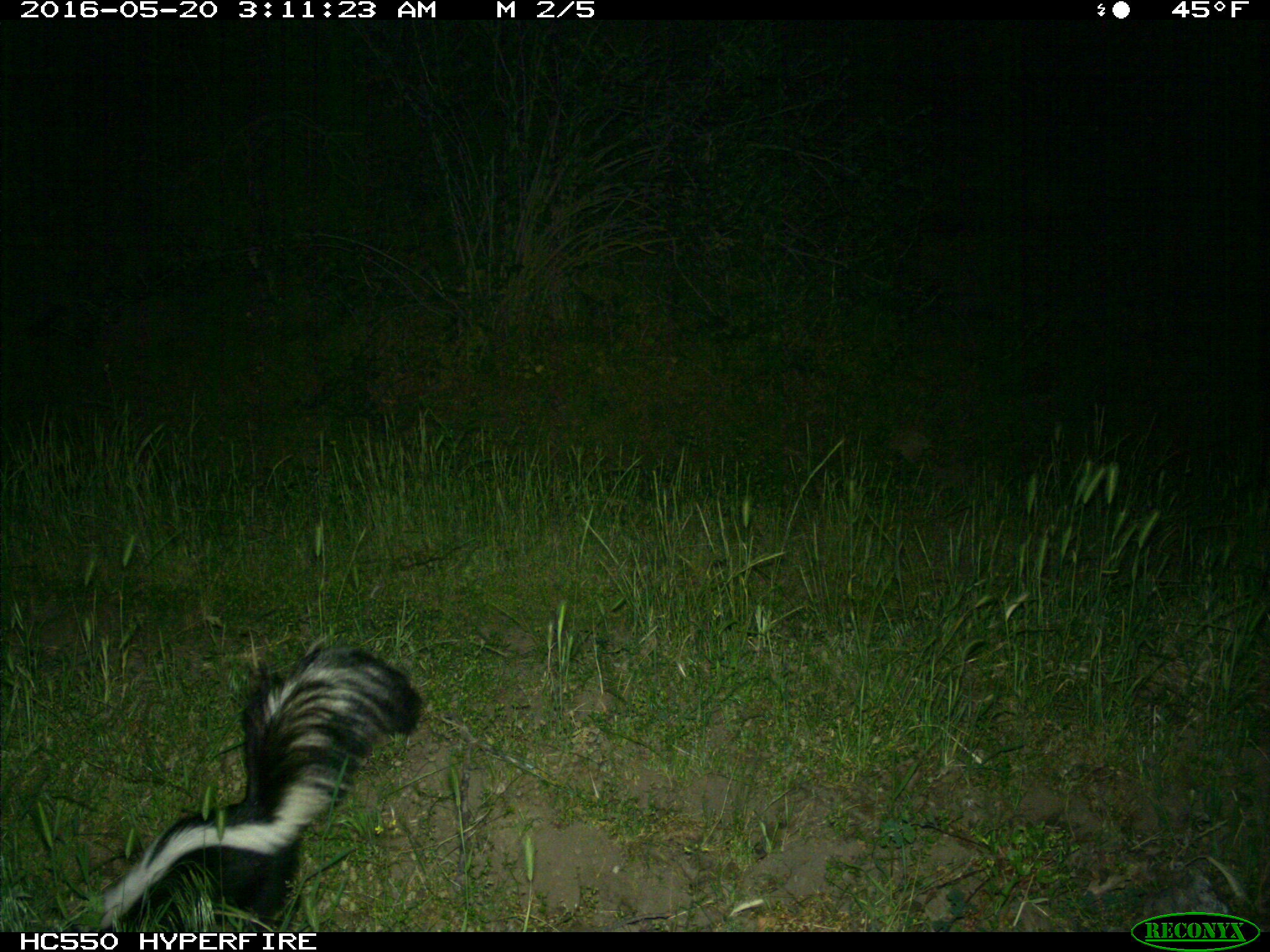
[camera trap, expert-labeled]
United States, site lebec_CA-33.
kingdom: Animalia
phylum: Chordata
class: Mammalia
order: Carnivora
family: Mephitidae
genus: Mephitis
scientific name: Mephitis mephitis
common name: striped skunk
Mephitis mephitis (striped skunk).